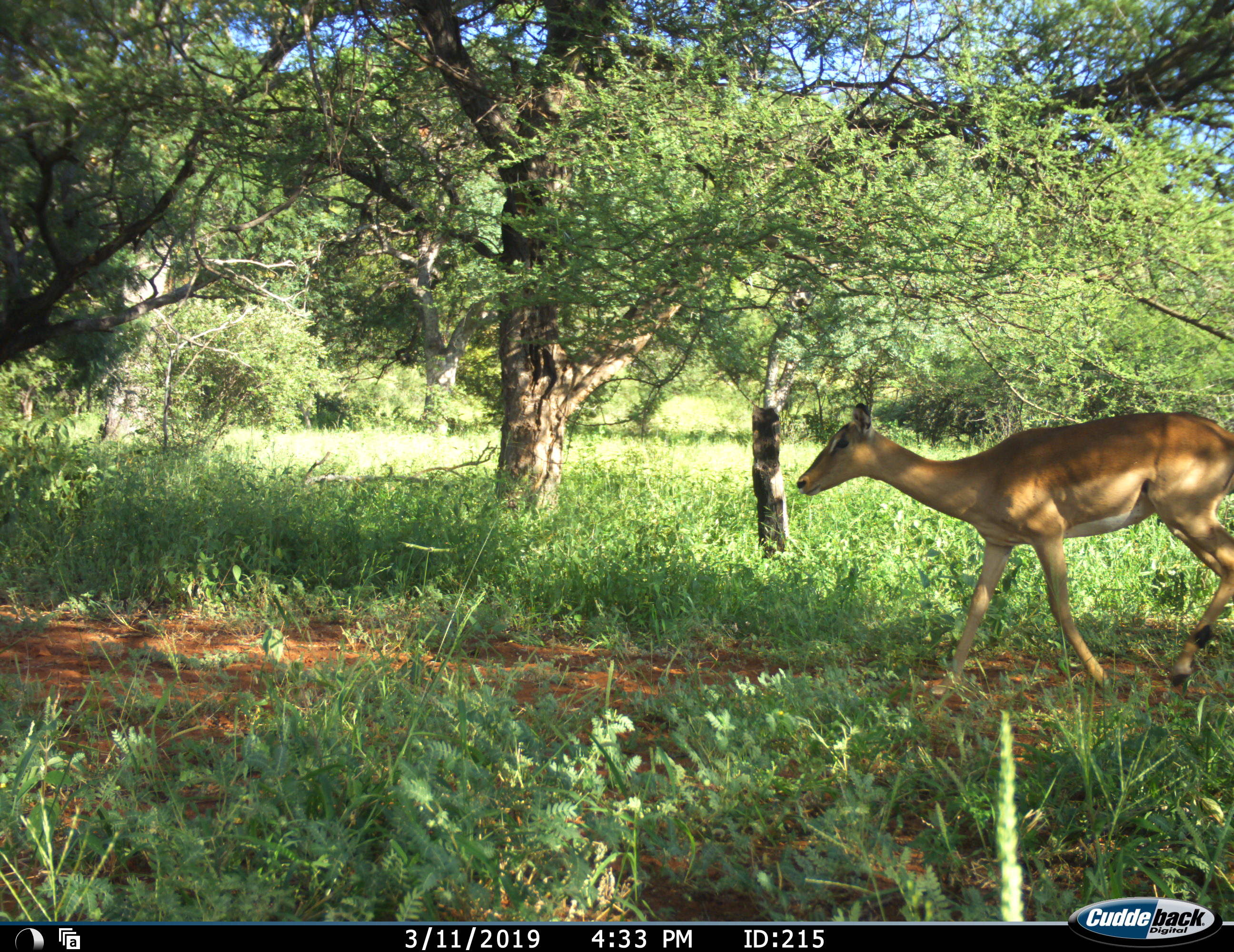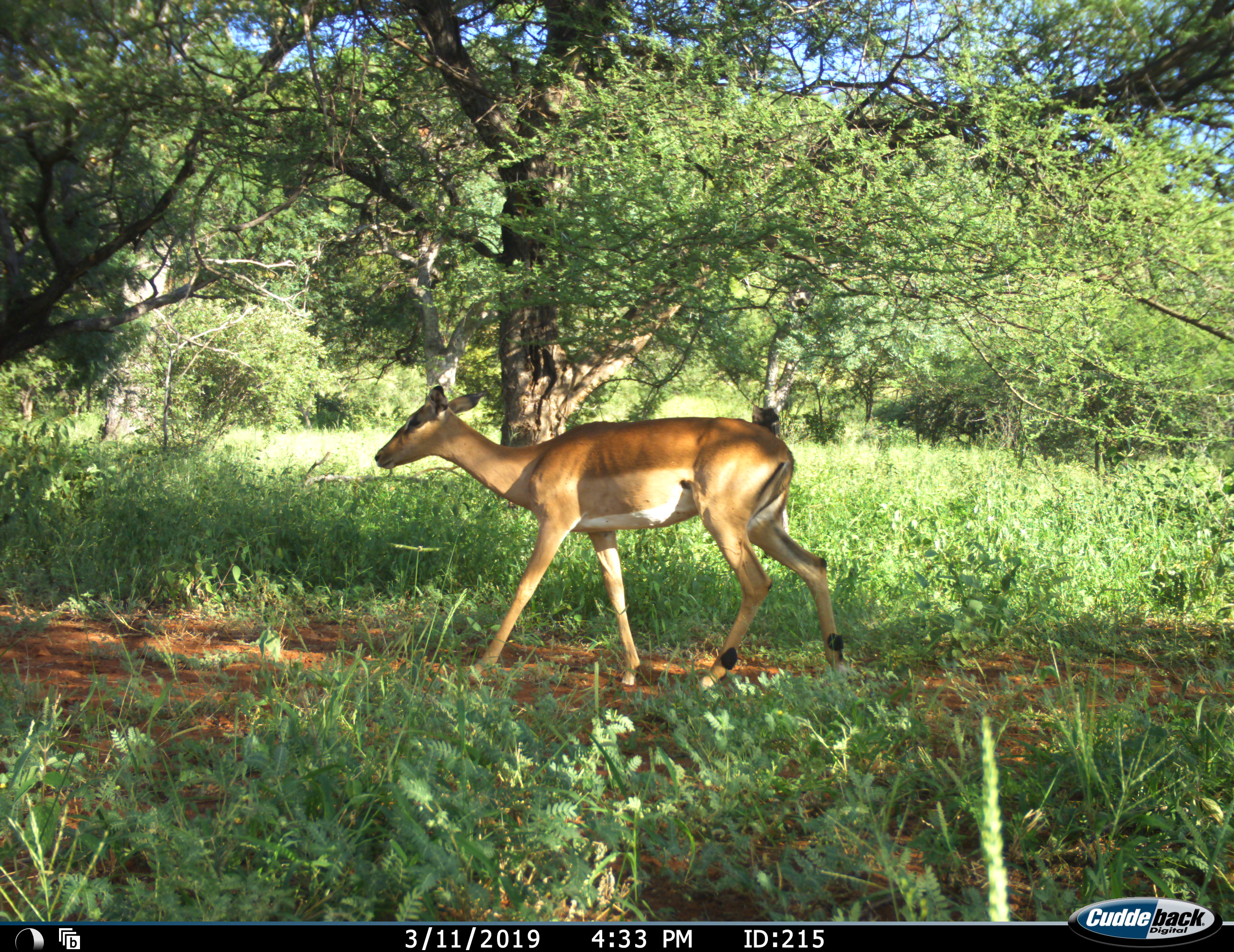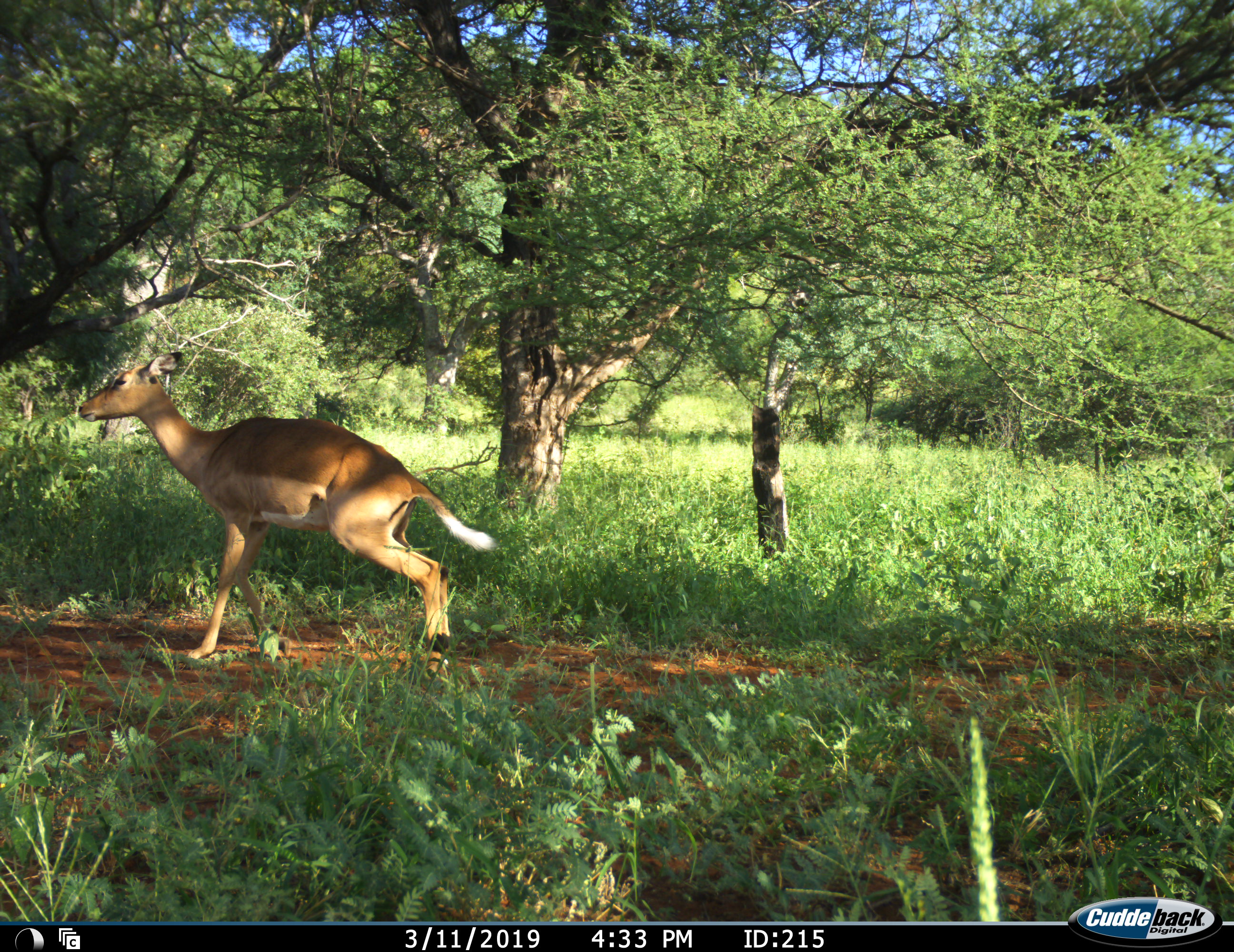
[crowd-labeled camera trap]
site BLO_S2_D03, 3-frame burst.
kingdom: Animalia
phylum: Chordata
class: Mammalia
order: Artiodactyla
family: Bovidae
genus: Aepyceros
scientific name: Aepyceros melampus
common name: impala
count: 1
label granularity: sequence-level